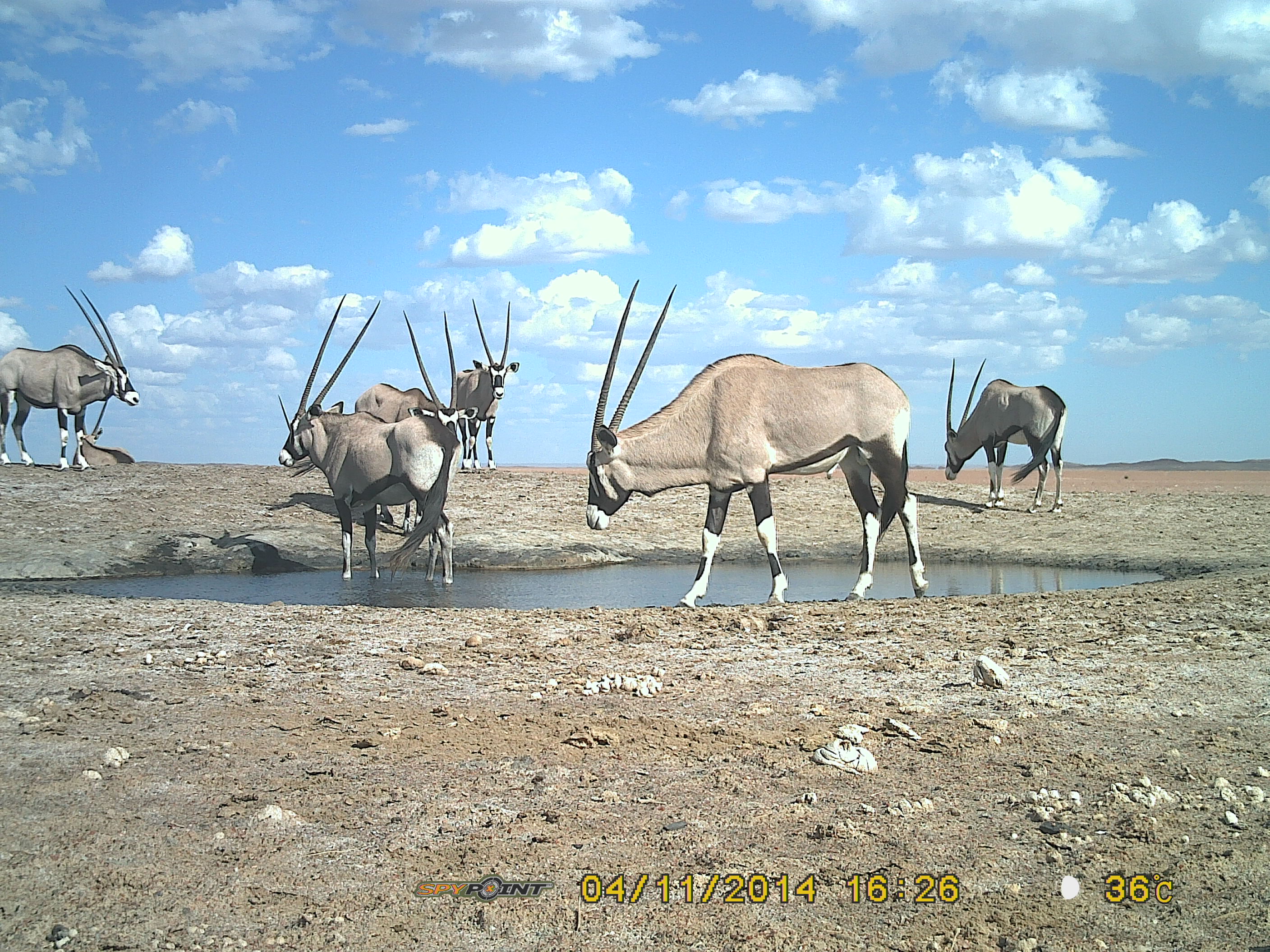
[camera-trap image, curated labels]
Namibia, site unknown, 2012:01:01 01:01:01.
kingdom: Animalia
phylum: Chordata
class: Mammalia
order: Artiodactyla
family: Bovidae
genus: Oryx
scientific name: Oryx gazella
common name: gemsbok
Oryx gazella (gemsbok).